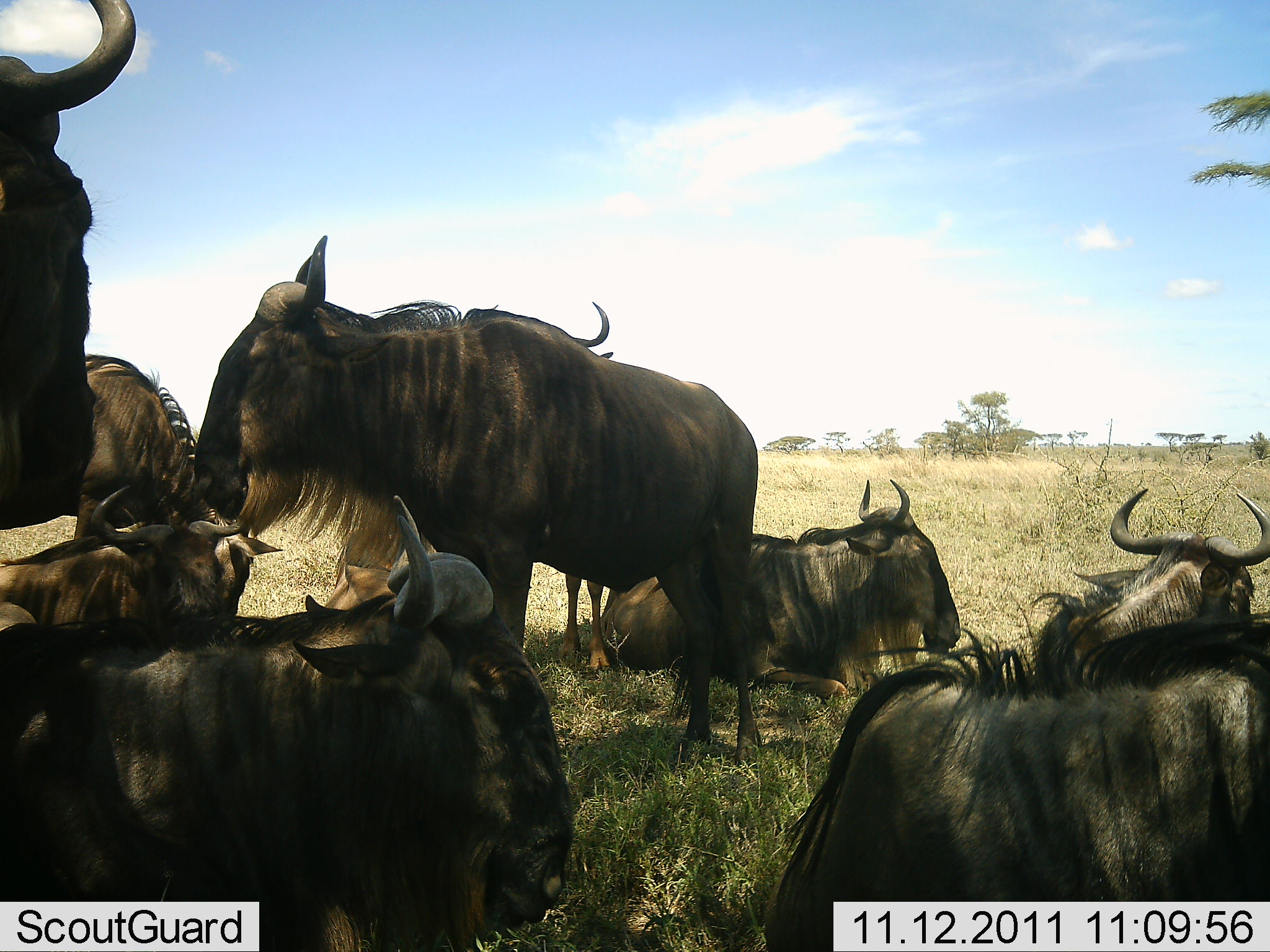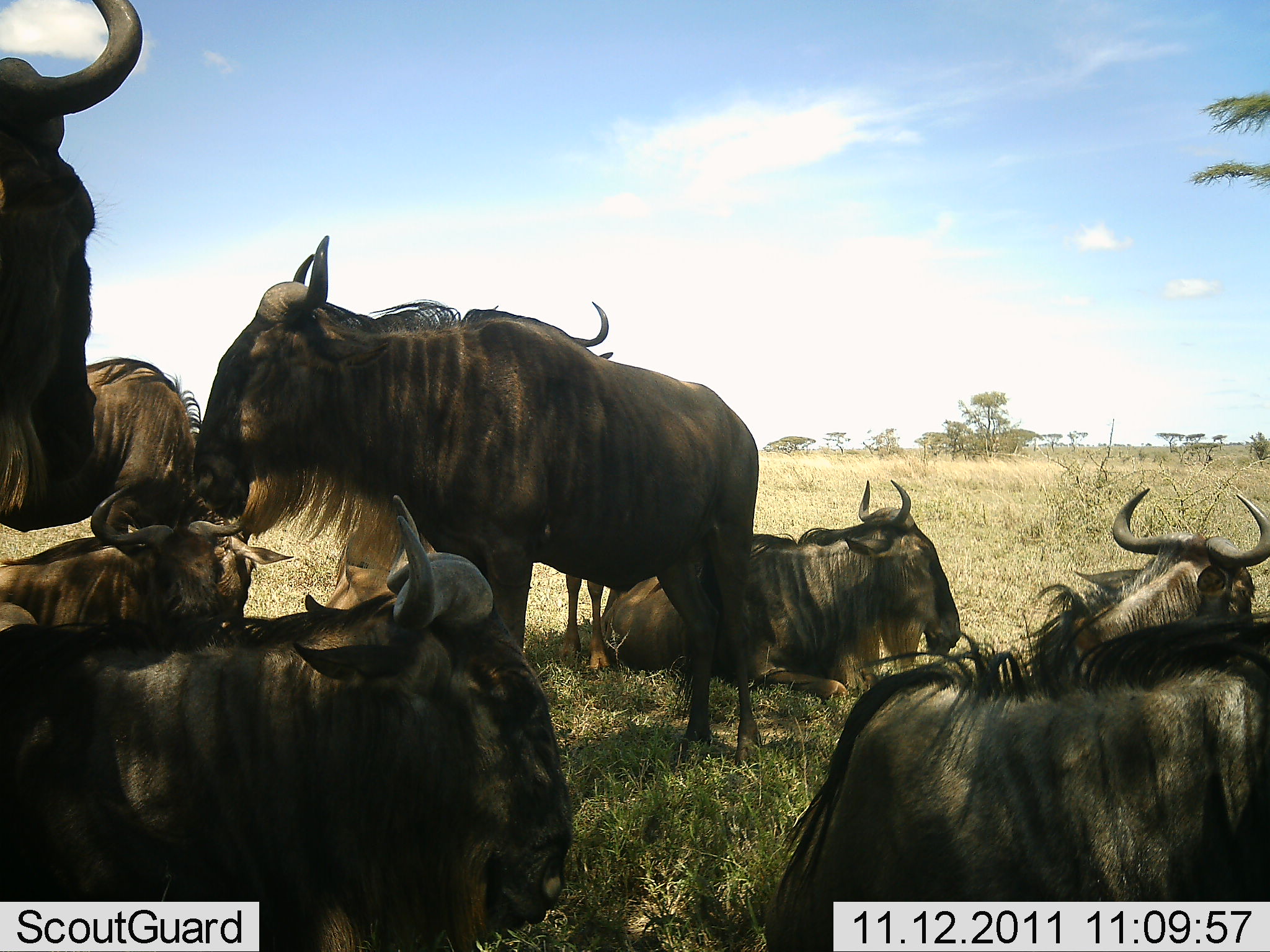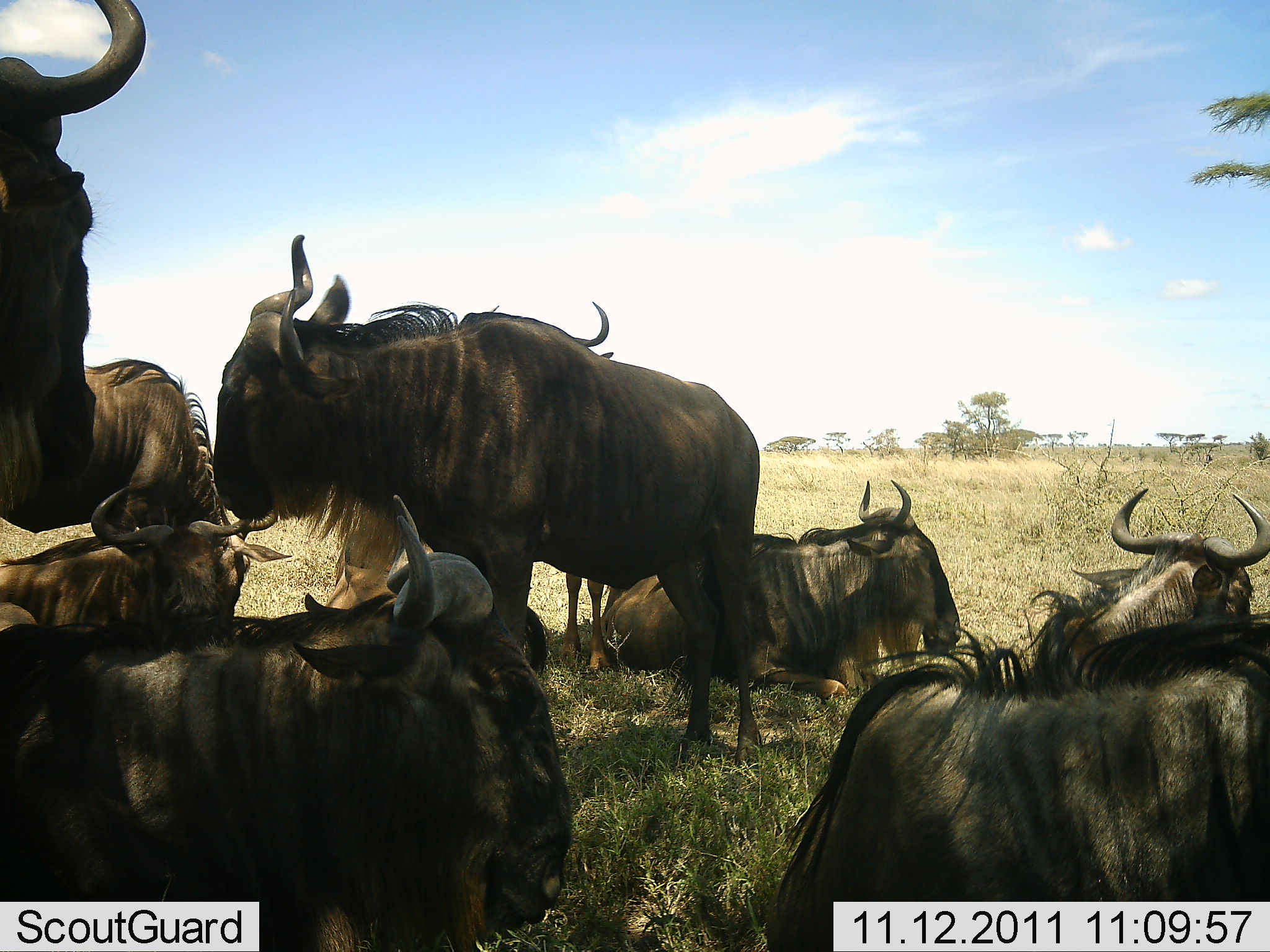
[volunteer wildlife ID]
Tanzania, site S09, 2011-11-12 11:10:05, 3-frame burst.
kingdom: Animalia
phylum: Chordata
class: Mammalia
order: Artiodactyla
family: Bovidae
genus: Connochaetes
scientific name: Connochaetes taurinus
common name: blue wildebeest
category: wildebeest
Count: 8.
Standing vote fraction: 83%.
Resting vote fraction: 92%.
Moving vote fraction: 8%.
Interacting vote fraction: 0%.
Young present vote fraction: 0%.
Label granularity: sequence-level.